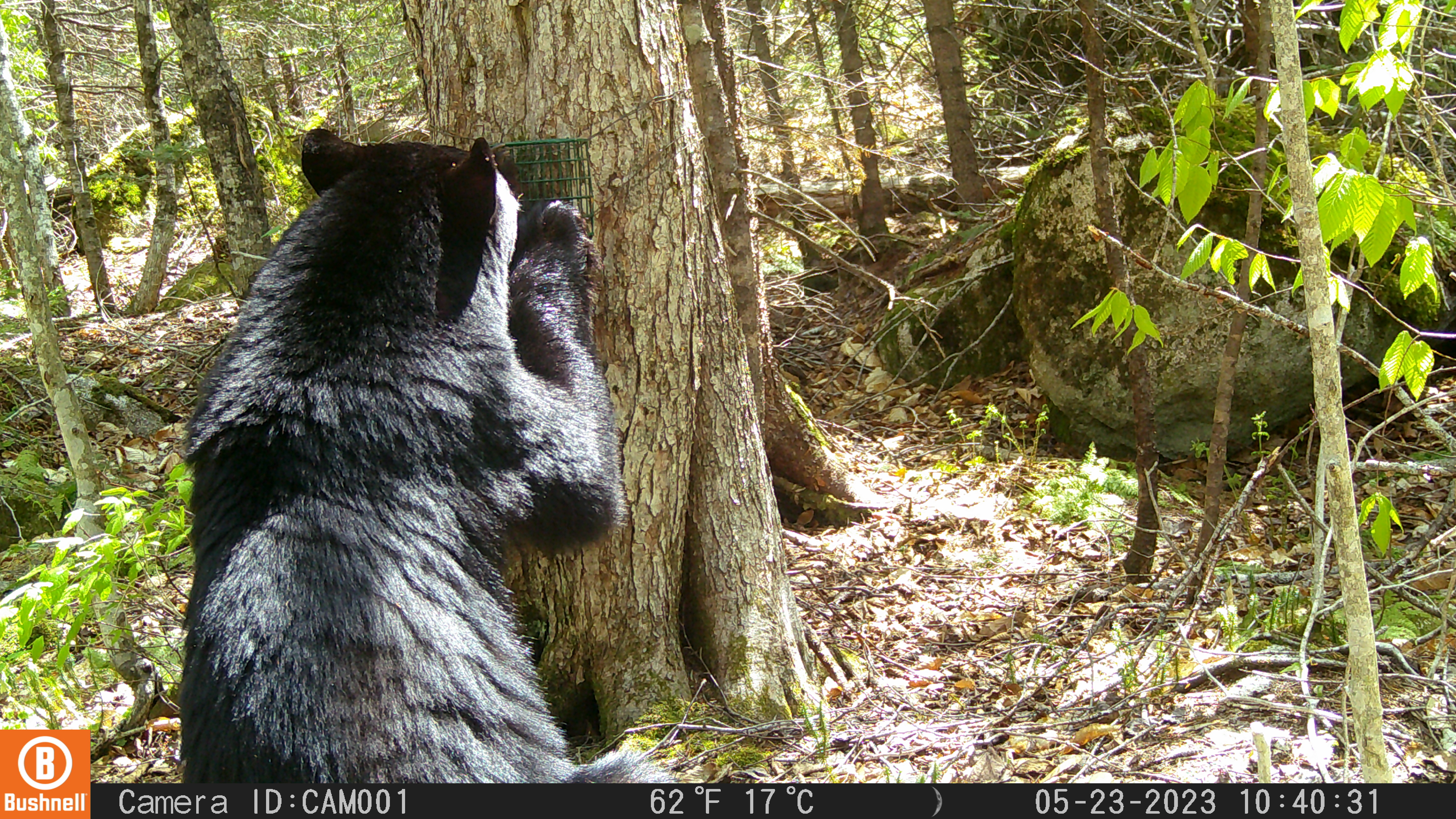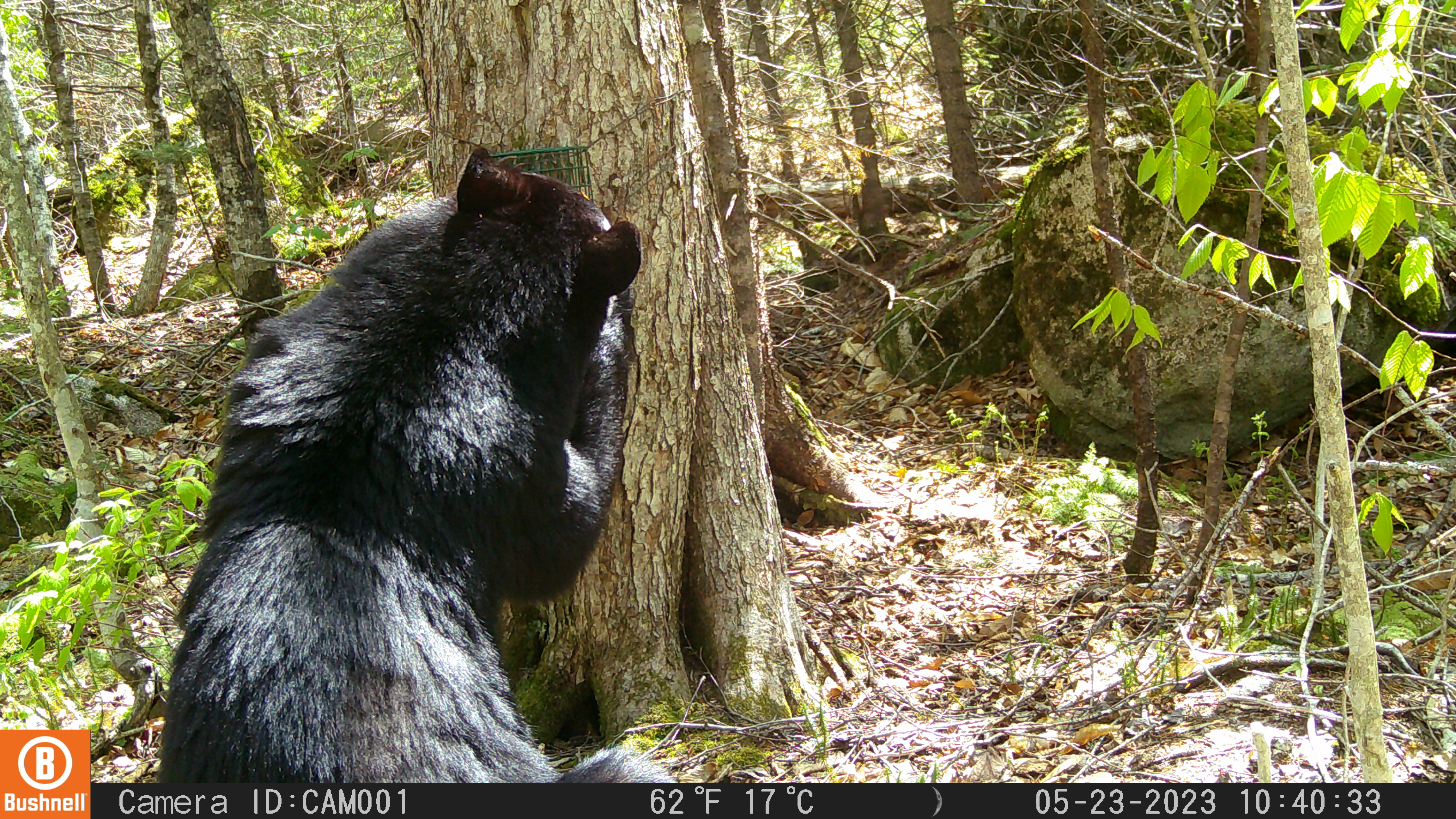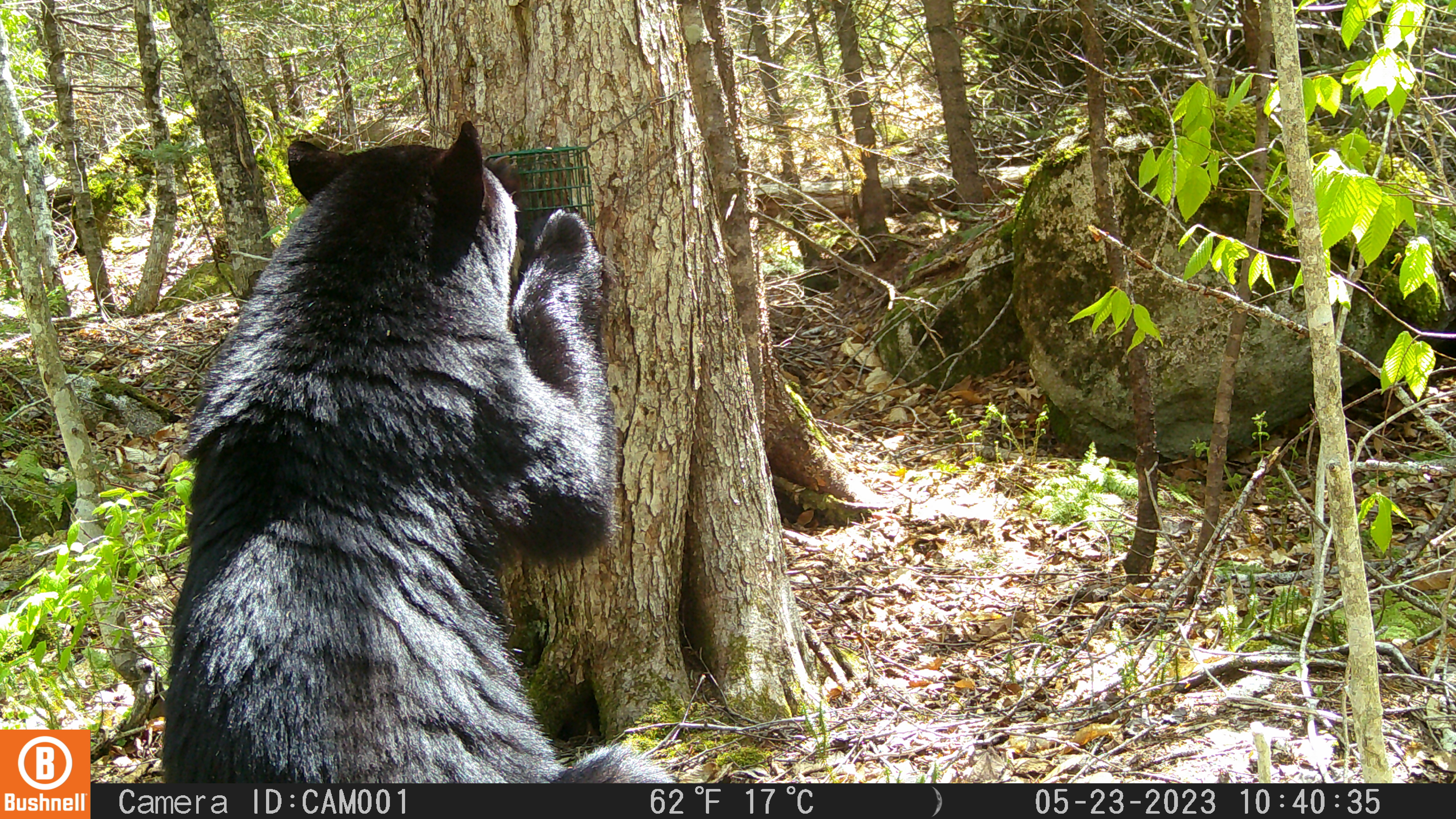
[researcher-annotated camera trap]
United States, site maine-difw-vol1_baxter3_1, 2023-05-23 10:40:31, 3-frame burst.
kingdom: Animalia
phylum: Chordata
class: Mammalia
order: Carnivora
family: Ursidae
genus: Ursus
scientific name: Ursus americanus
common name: black bear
Black bear (Ursus americanus).